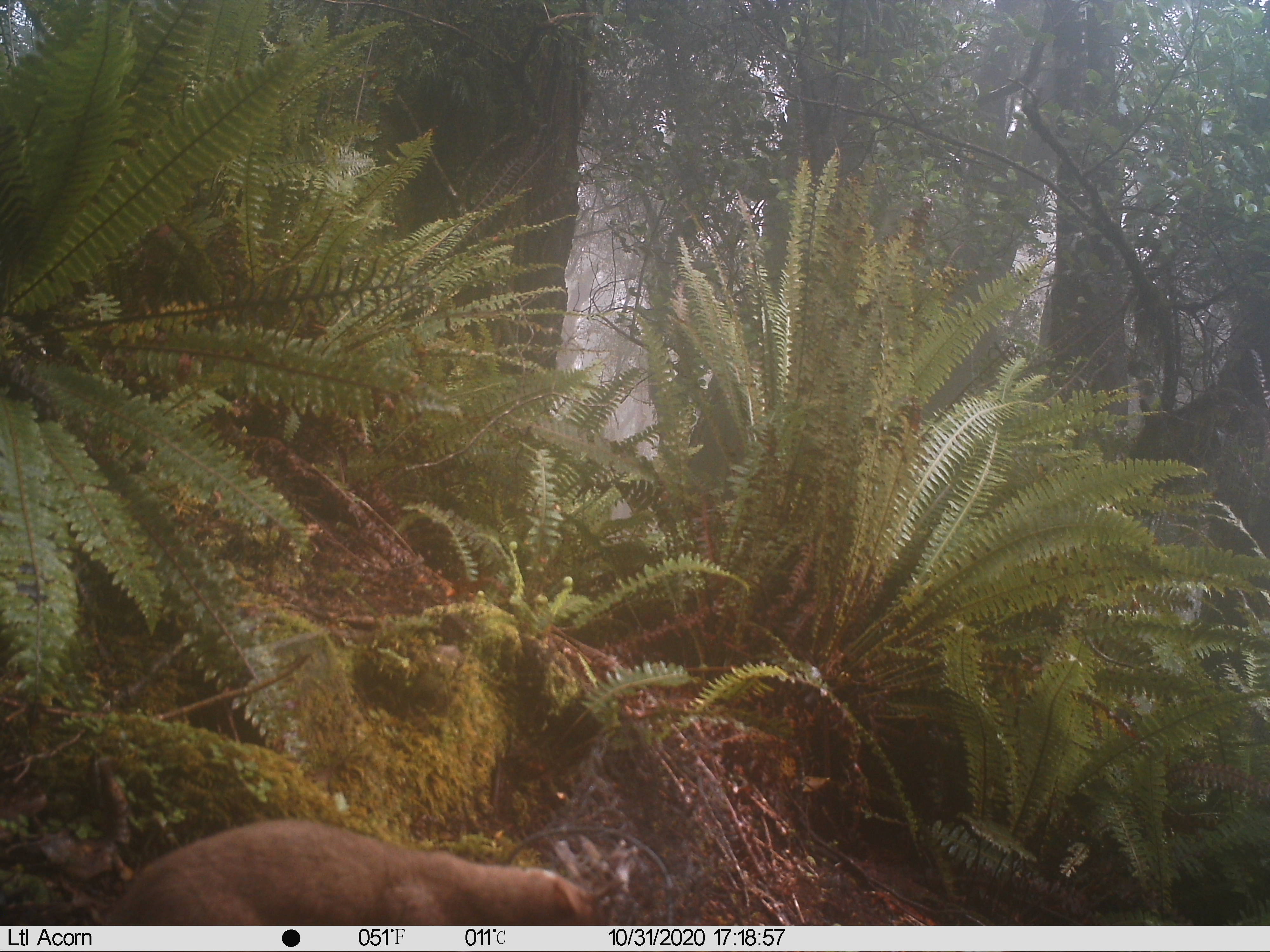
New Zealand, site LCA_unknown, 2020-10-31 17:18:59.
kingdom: Animalia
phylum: Chordata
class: Mammalia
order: Carnivora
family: Mustelidae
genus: Mustela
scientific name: Mustela erminea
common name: stoat